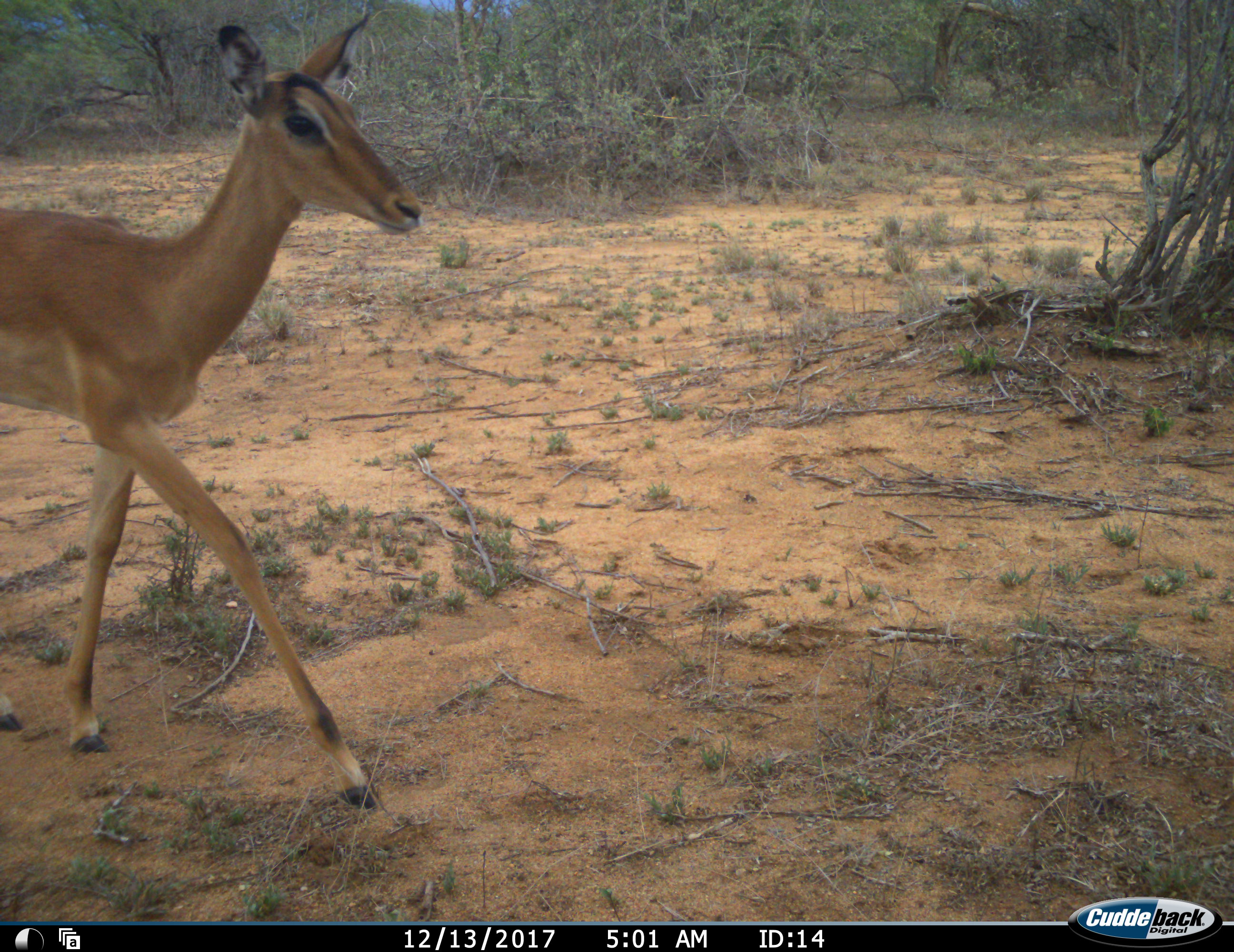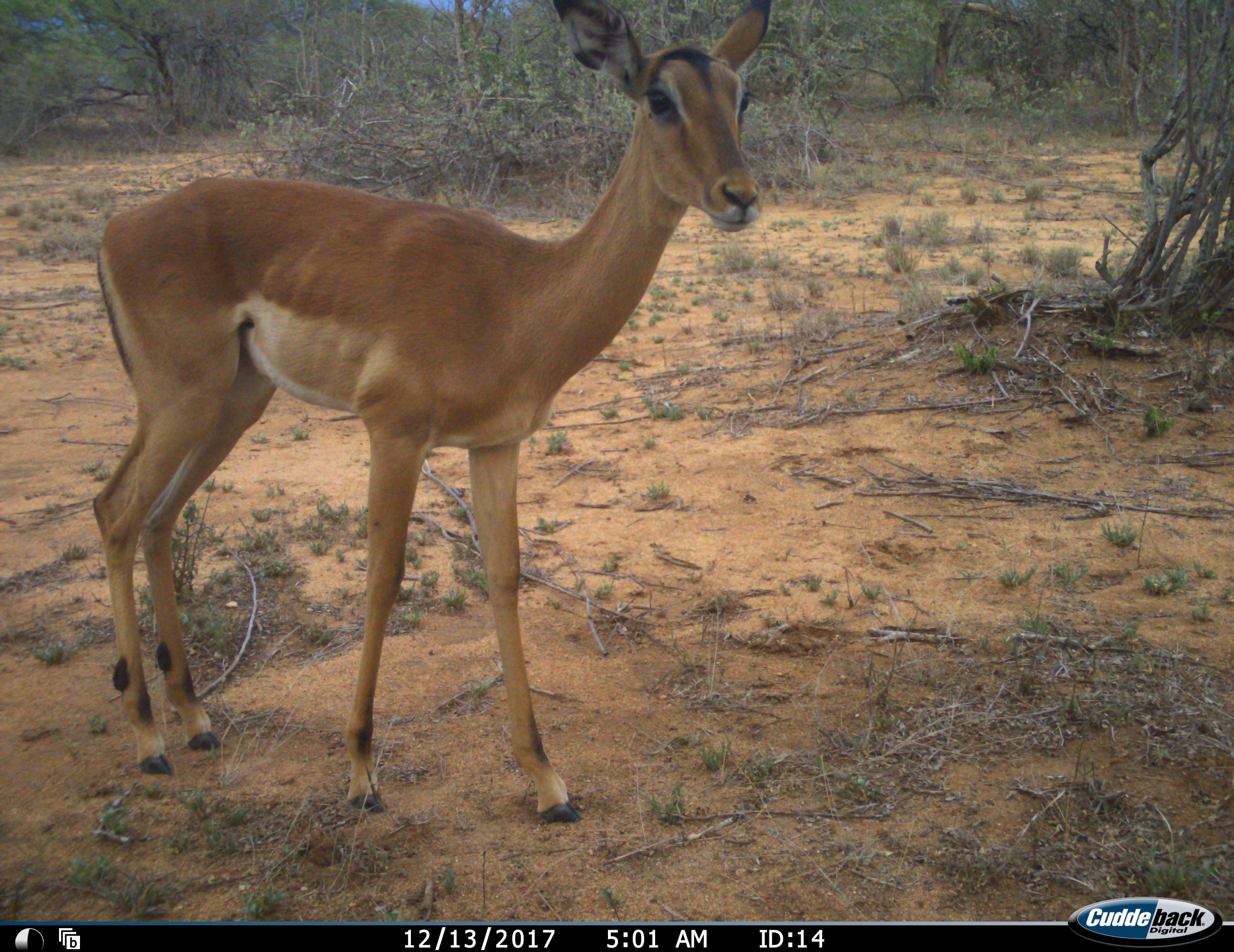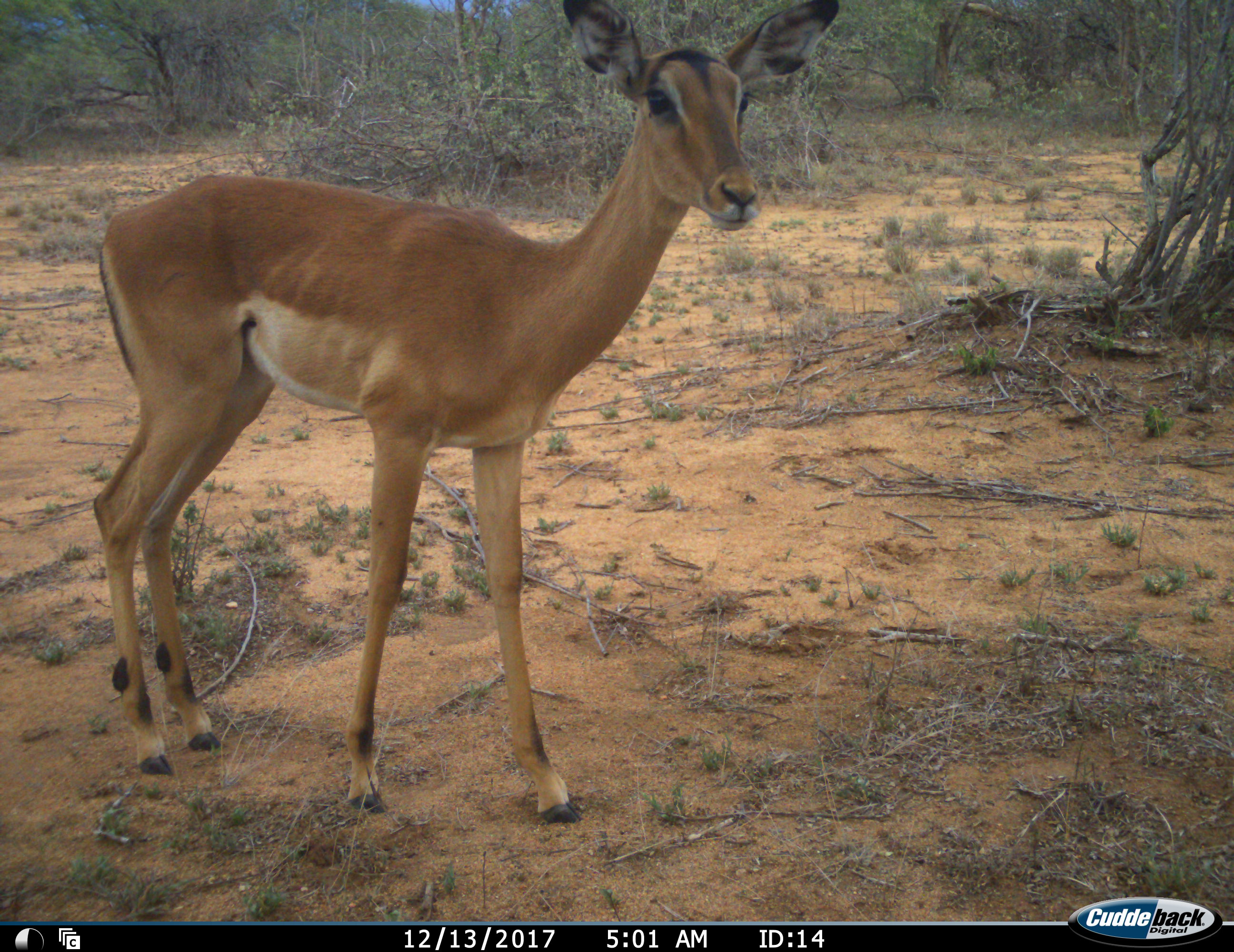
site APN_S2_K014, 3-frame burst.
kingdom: Animalia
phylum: Chordata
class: Mammalia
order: Artiodactyla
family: Bovidae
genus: Aepyceros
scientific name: Aepyceros melampus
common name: impala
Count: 1.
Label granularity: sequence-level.